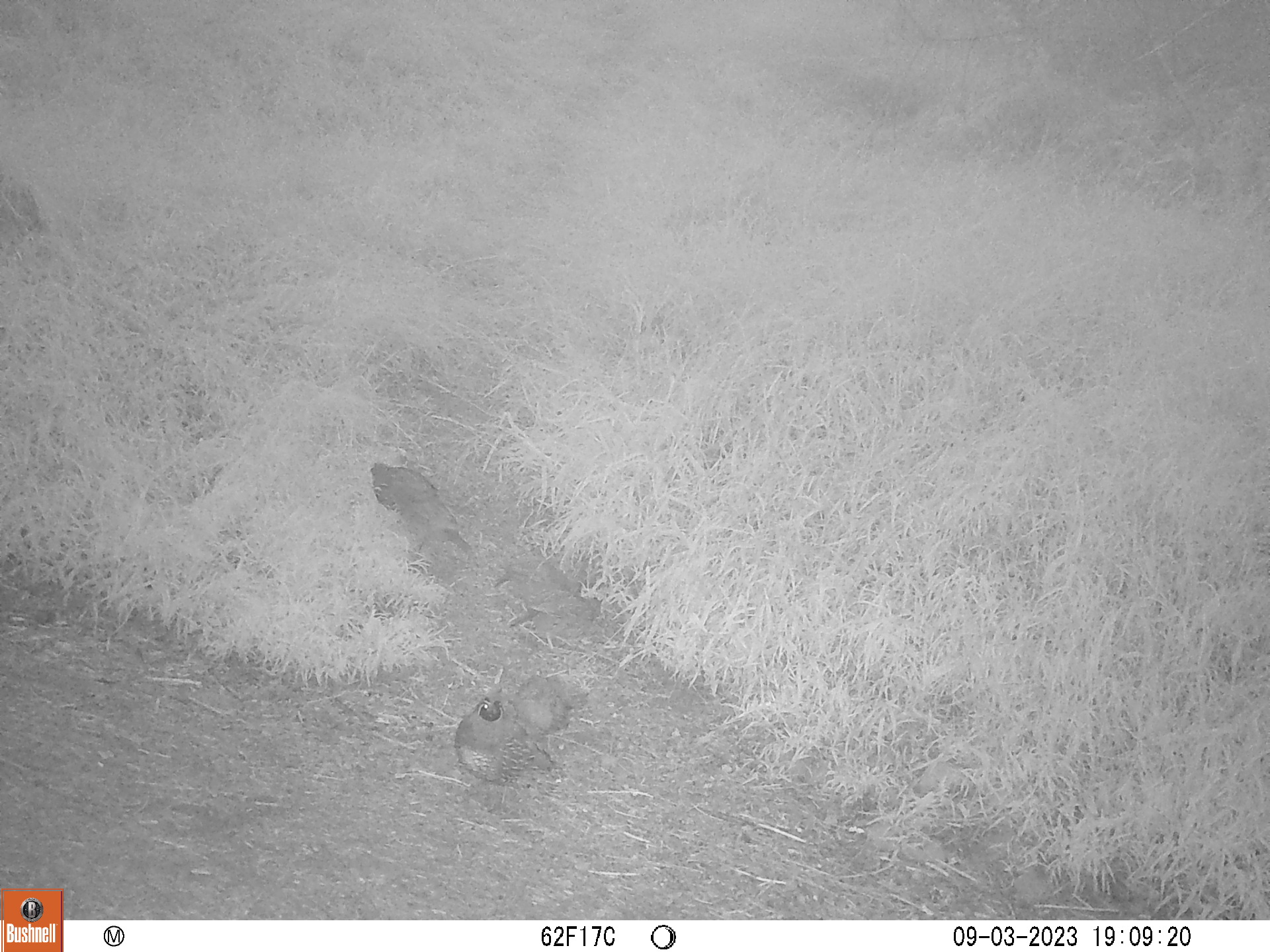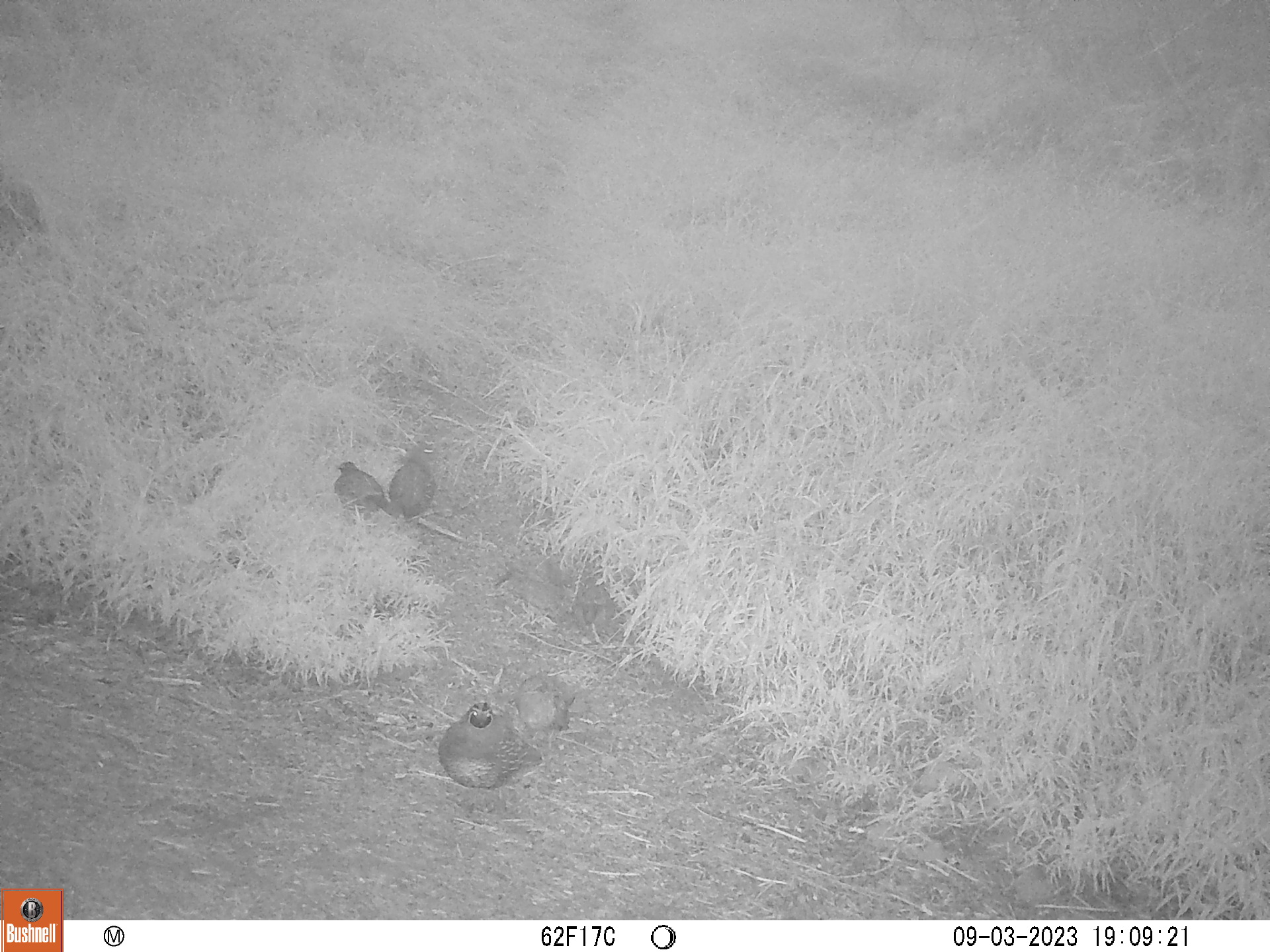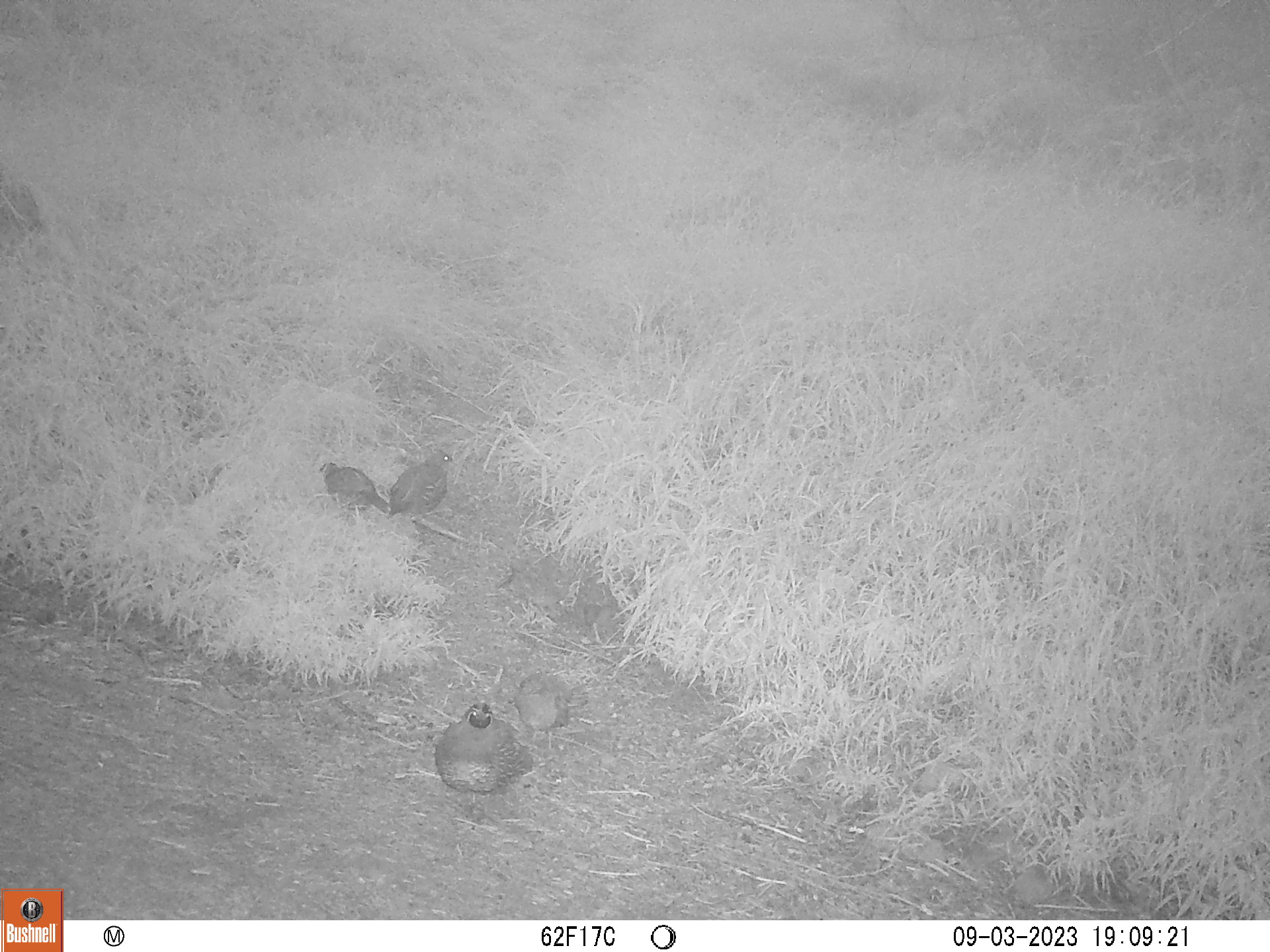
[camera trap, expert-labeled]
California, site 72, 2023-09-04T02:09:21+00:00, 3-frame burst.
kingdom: Animalia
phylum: Chordata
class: Aves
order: Galliformes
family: Odontophoridae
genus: Callipepla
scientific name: Callipepla californica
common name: california quail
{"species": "california quail (Callipepla californica)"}